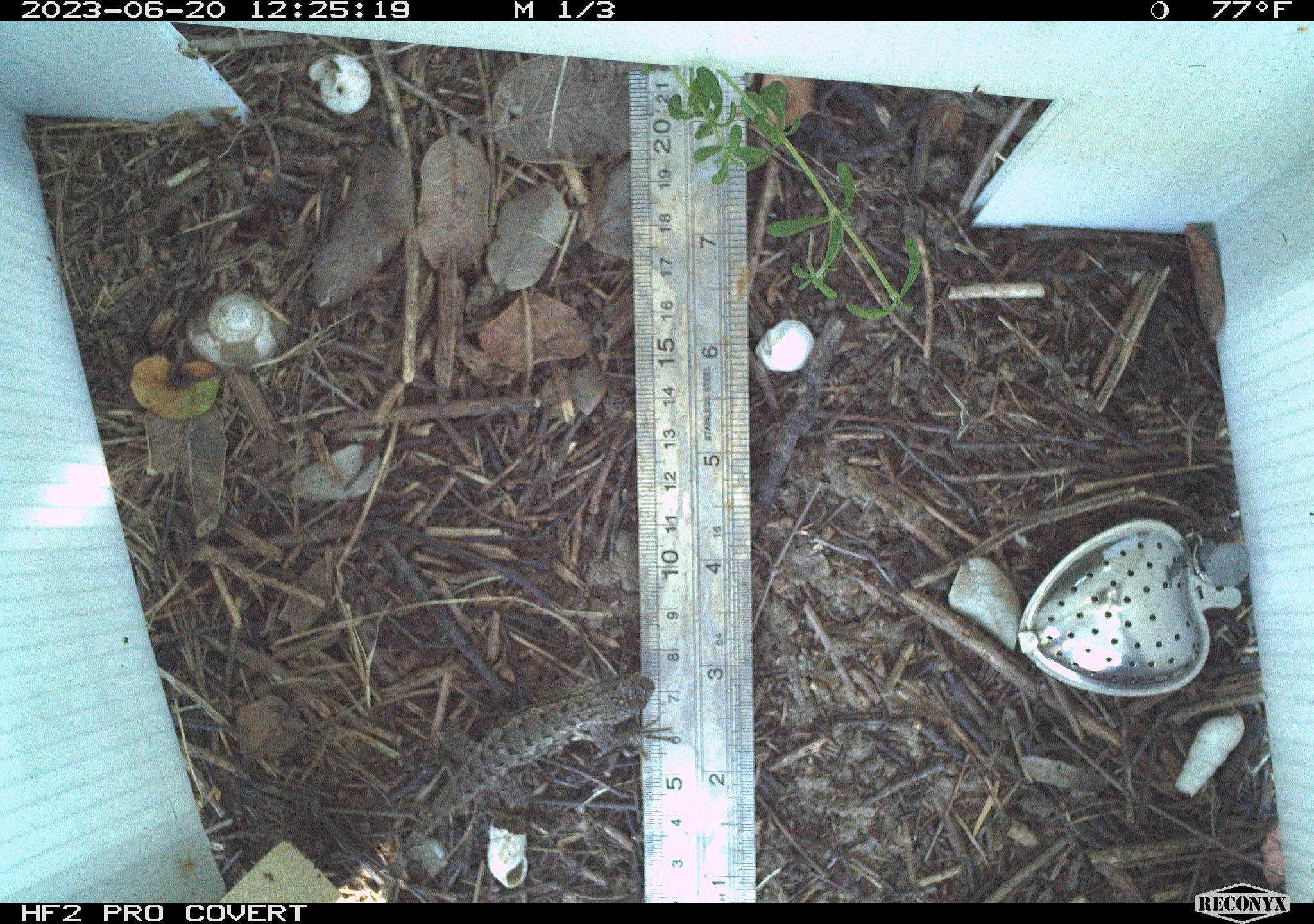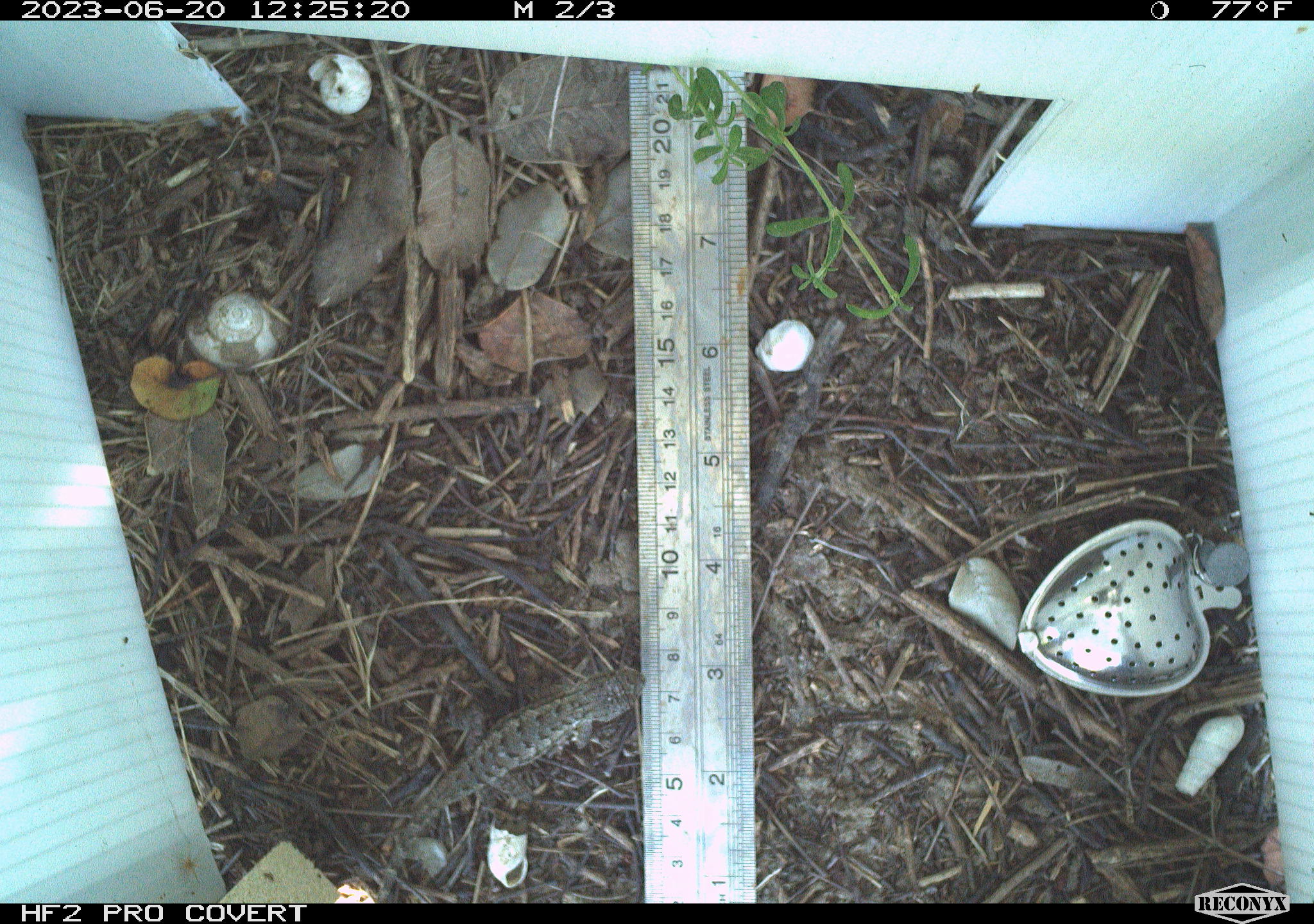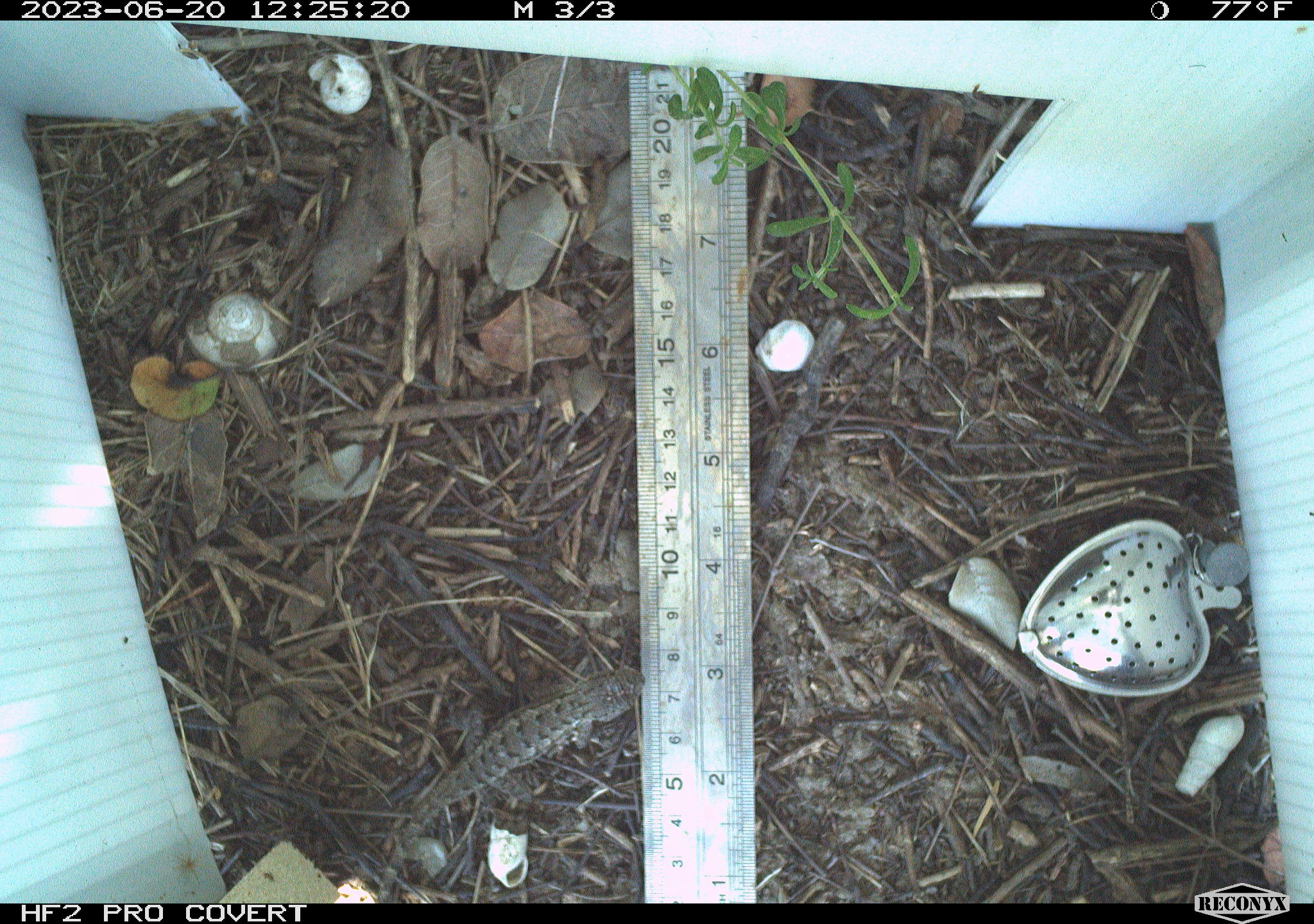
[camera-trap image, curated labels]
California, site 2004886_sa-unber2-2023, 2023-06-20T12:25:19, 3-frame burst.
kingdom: Animalia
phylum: Chordata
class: Reptilia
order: Squamata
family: Phrynosomatidae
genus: Sceloporus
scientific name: Sceloporus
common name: spiny lizards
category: sceloporus species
Sceloporus species (spiny lizards) (Sceloporus).